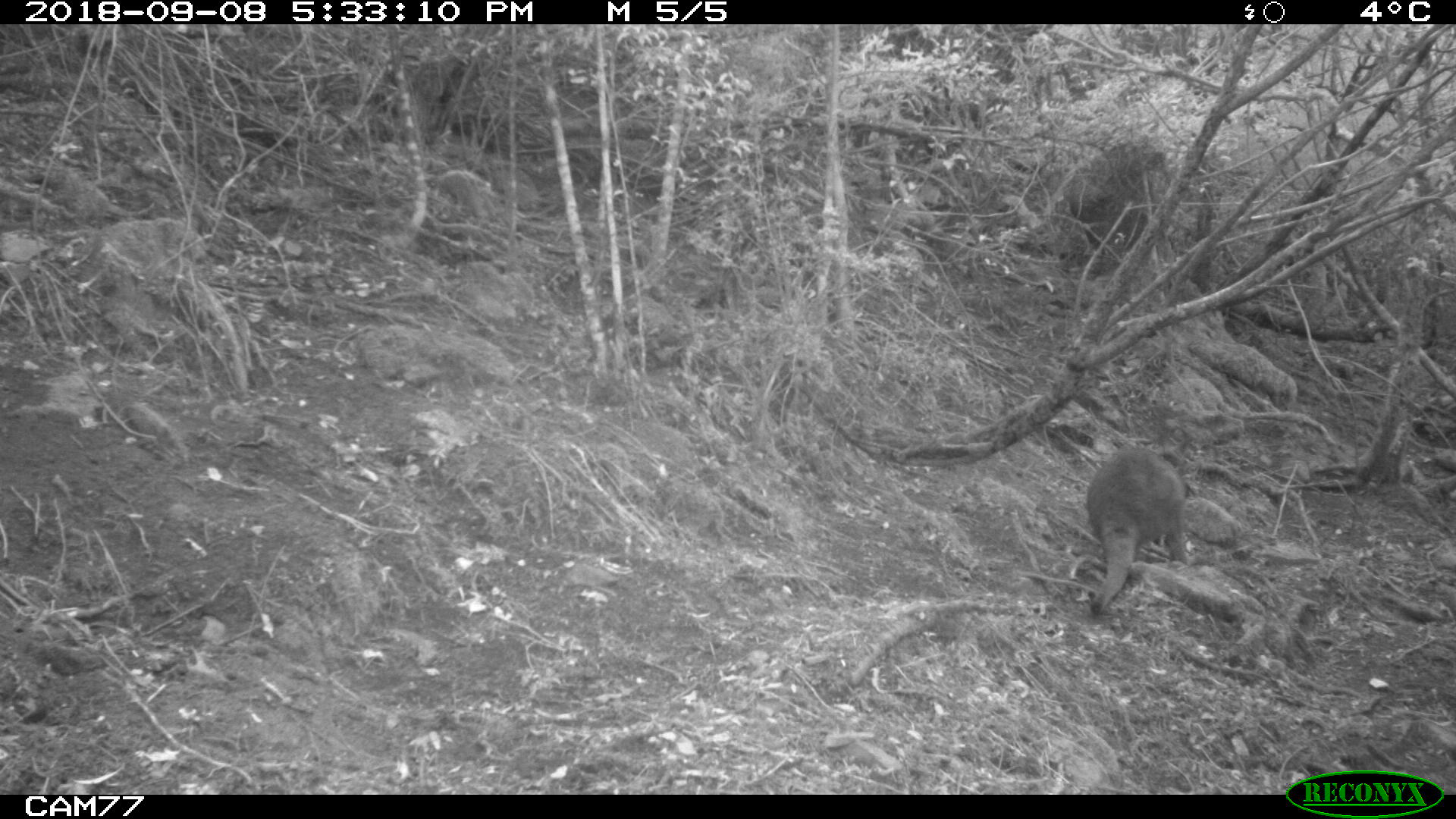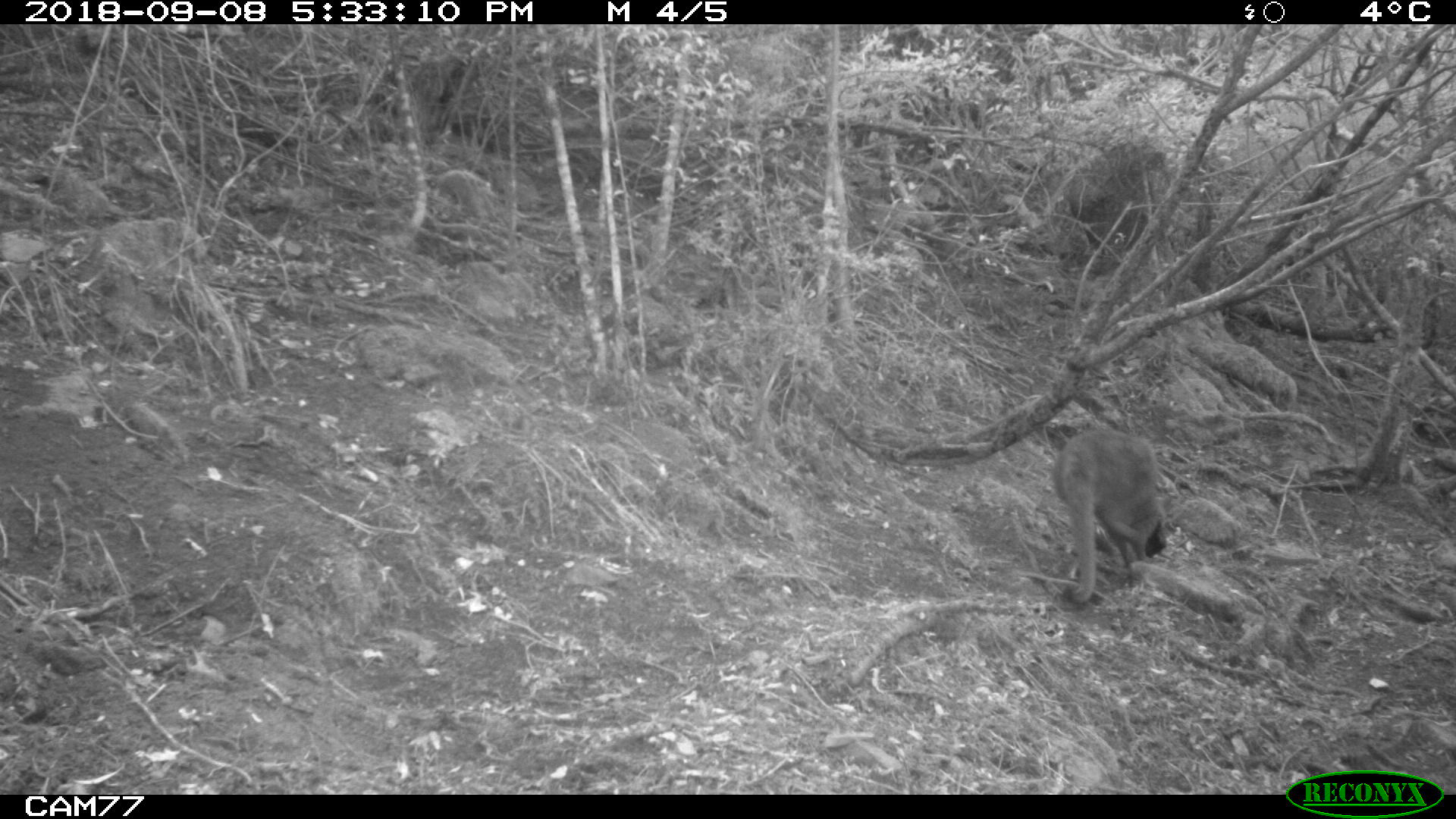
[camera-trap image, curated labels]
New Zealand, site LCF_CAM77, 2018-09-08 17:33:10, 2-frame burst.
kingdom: Animalia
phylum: Chordata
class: Mammalia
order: Diprotodontia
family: Macropodidae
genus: Notamacropus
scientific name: Notamacropus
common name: wallaby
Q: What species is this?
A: Wallaby (Notamacropus).